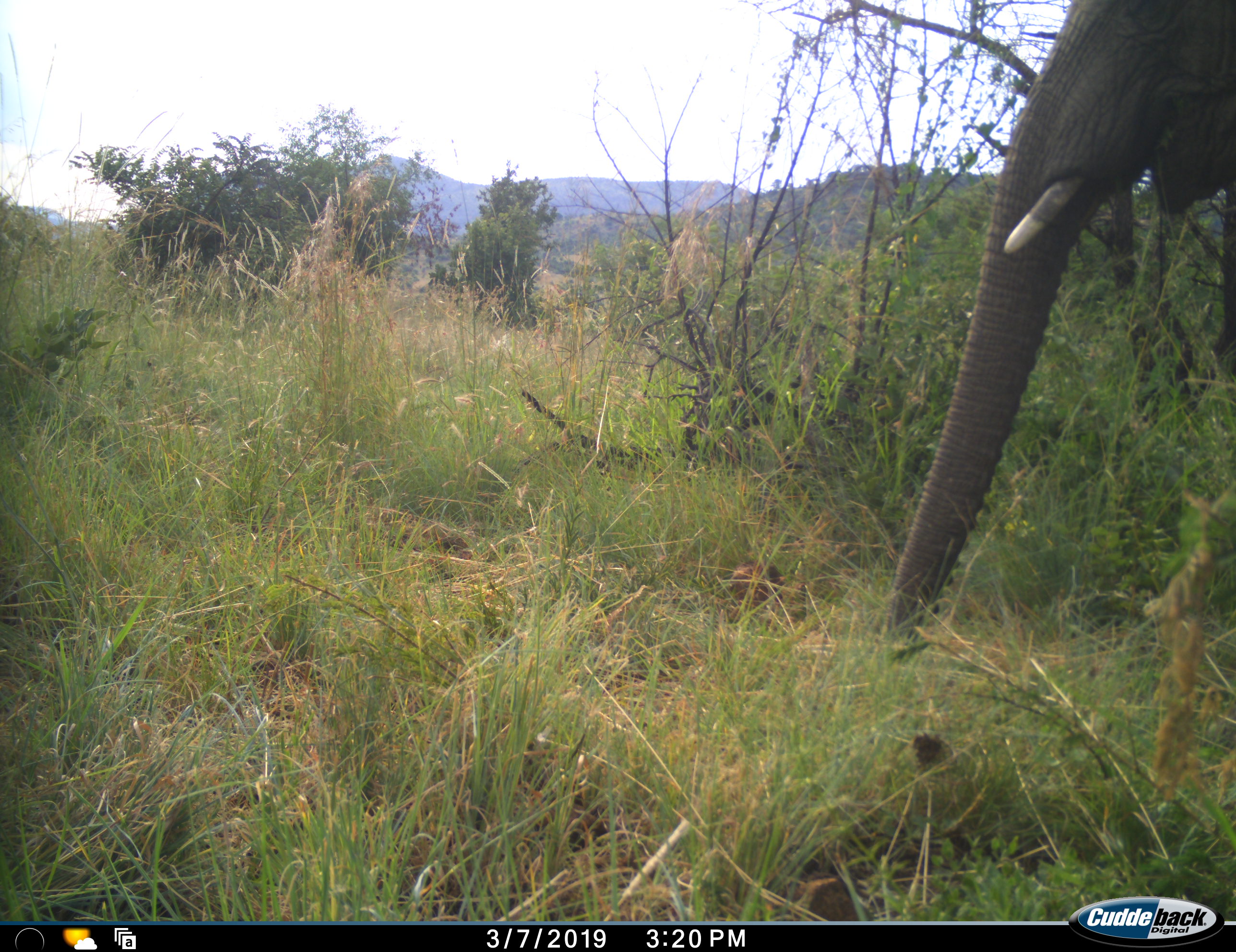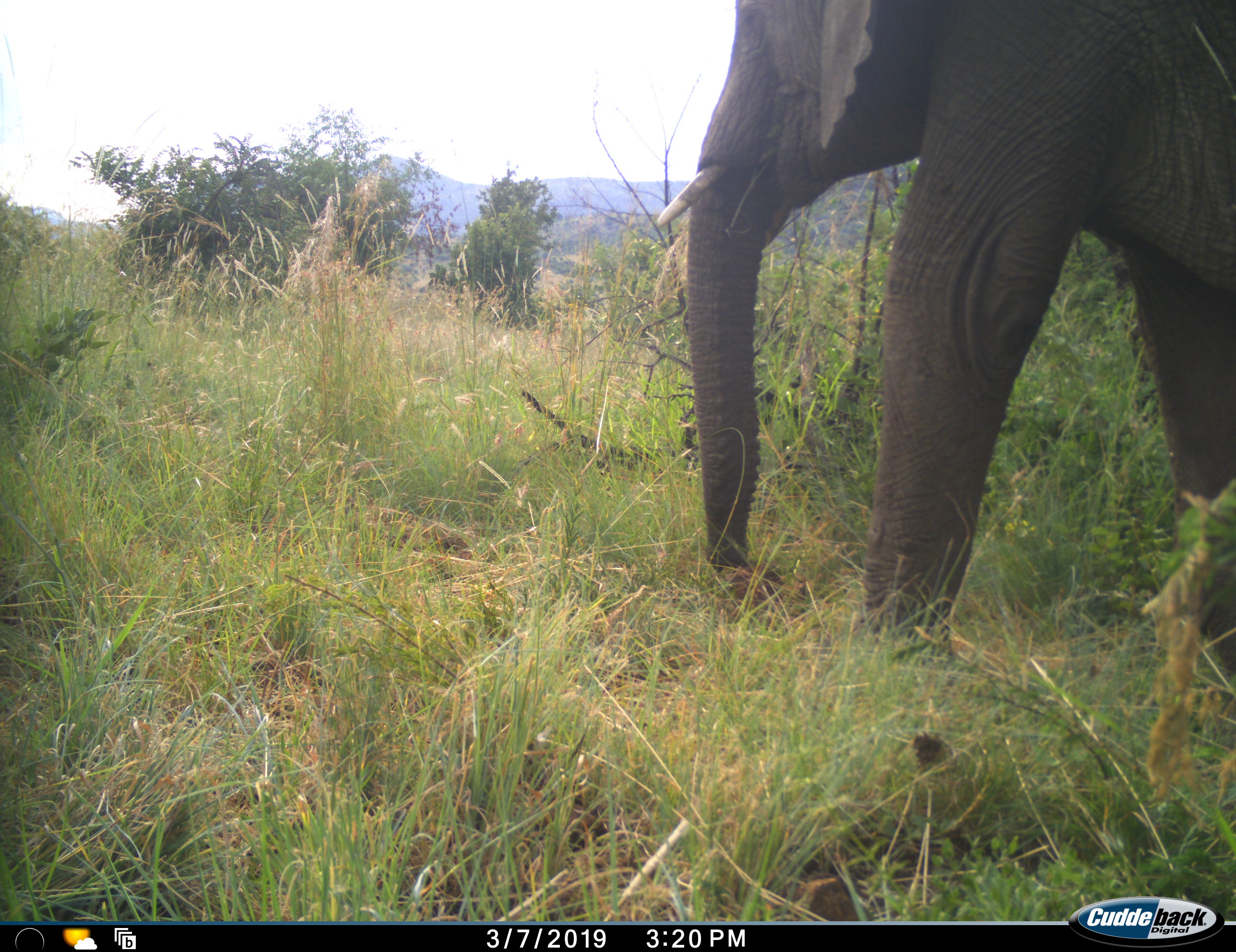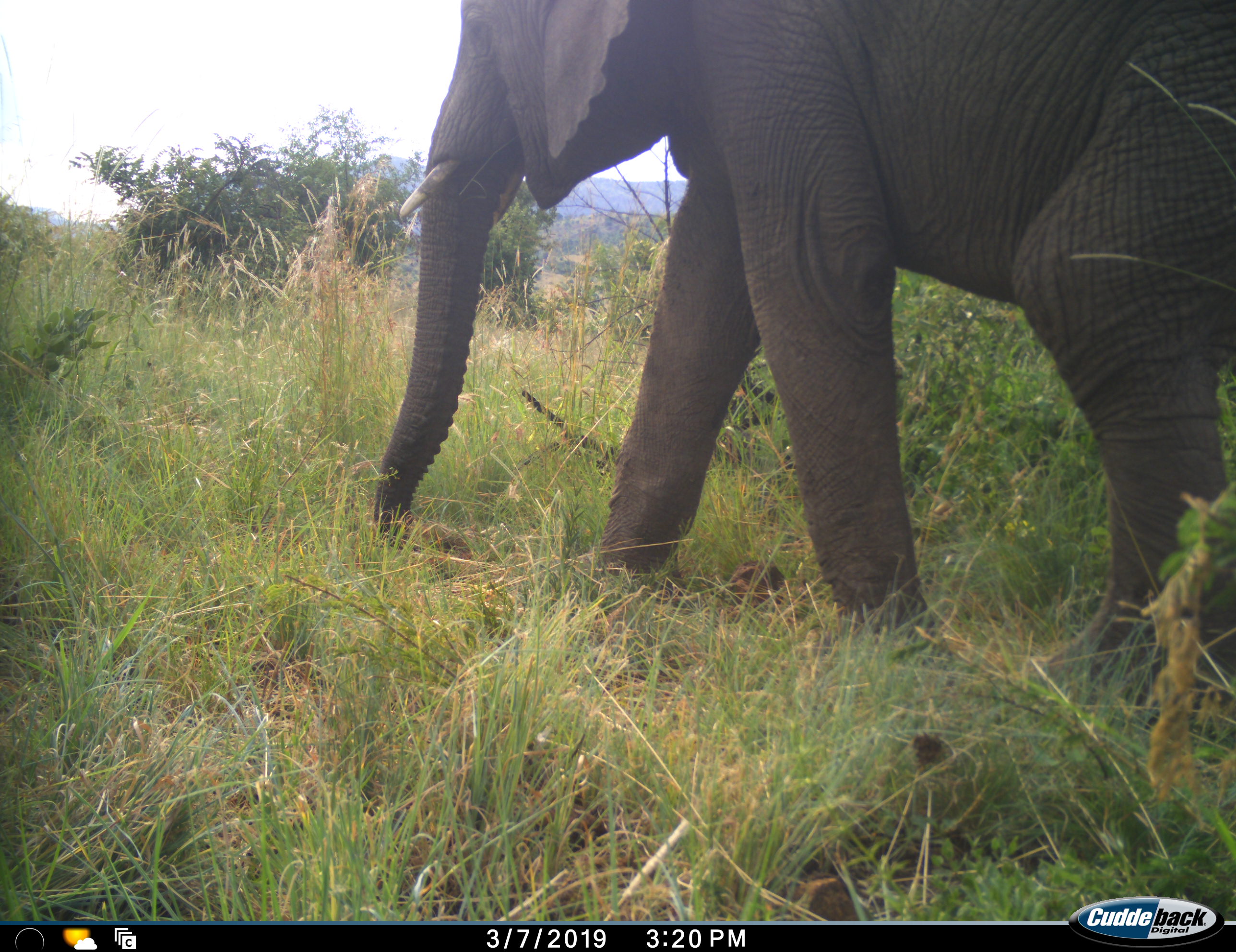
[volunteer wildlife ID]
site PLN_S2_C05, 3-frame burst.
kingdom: Animalia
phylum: Chordata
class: Mammalia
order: Proboscidea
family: Elephantidae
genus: Loxodonta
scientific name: Loxodonta africana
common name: african bush elephant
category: elephant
Elephant (african bush elephant) (Loxodonta africana), count 1. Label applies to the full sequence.